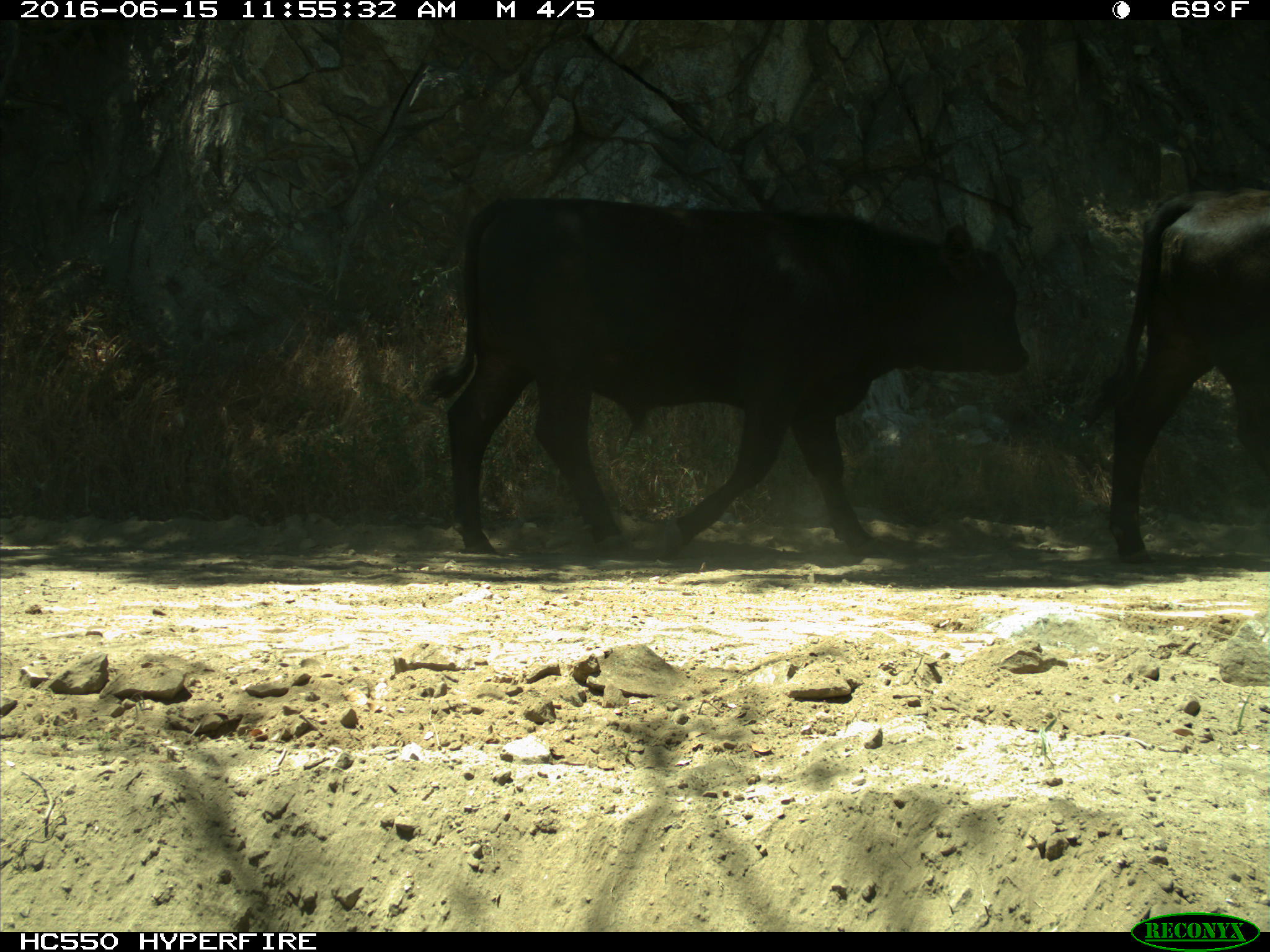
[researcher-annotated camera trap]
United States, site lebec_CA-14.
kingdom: Animalia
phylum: Chordata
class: Mammalia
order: Artiodactyla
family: Bovidae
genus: Bos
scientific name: Bos taurus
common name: domestic cow